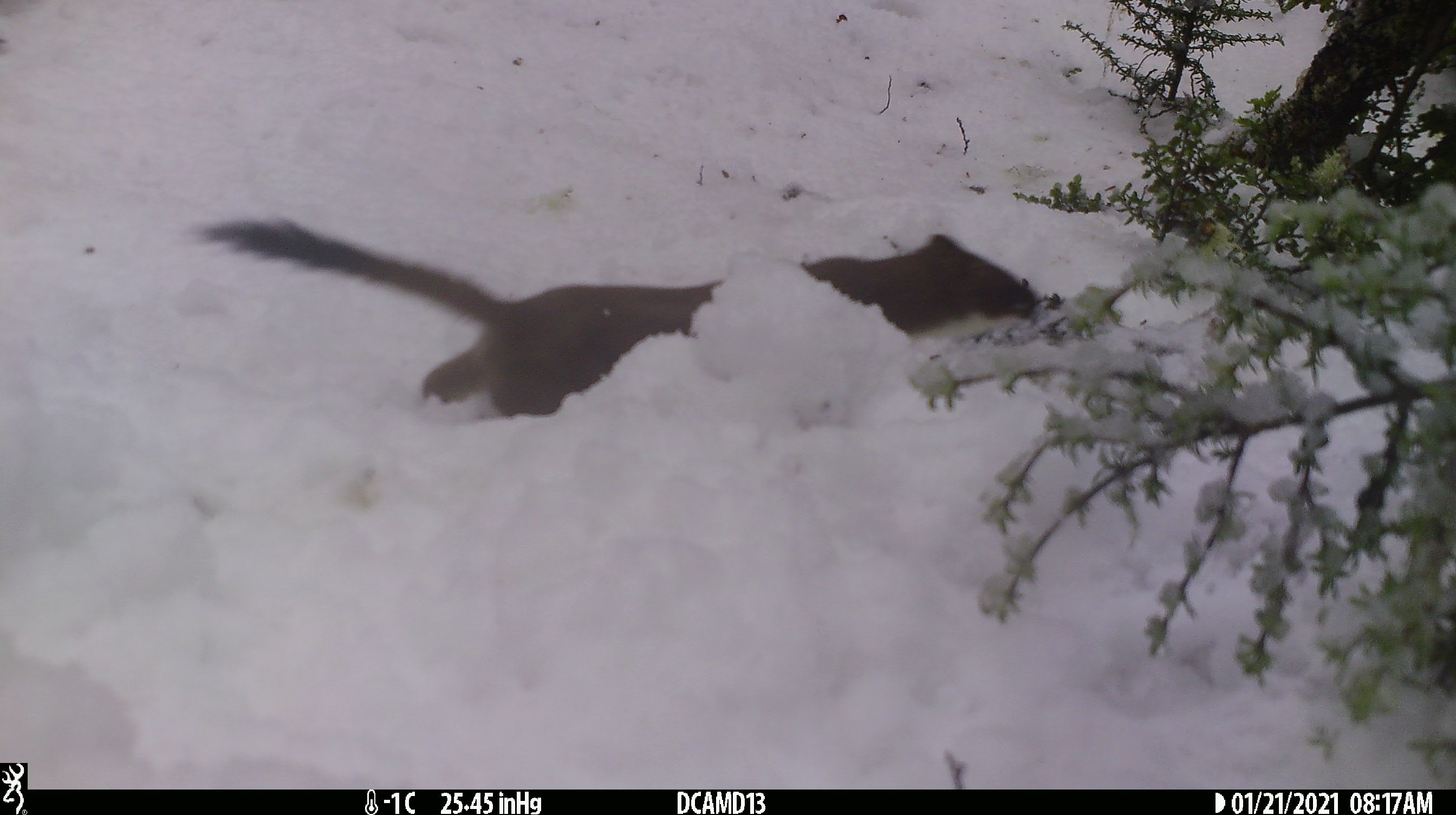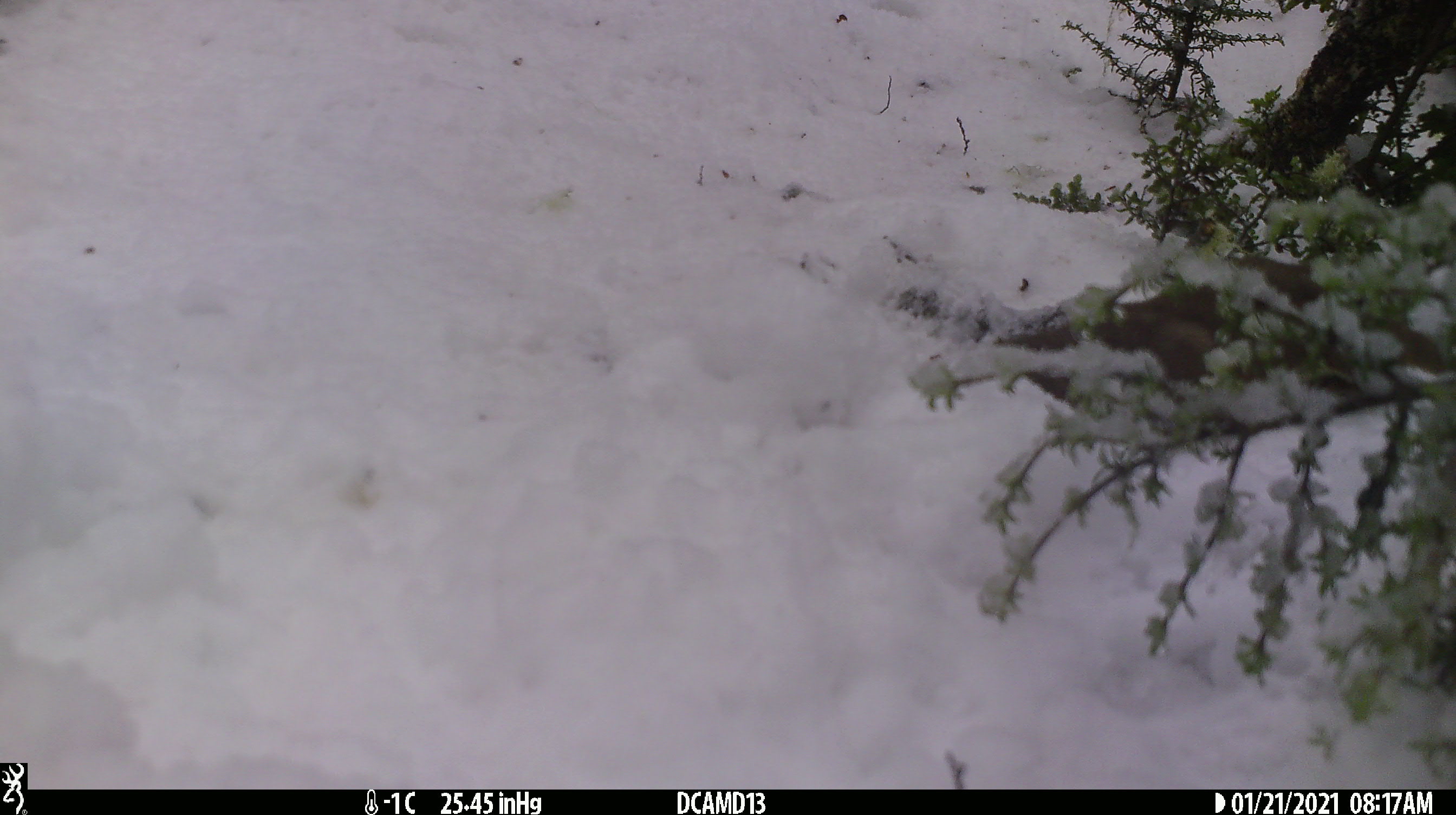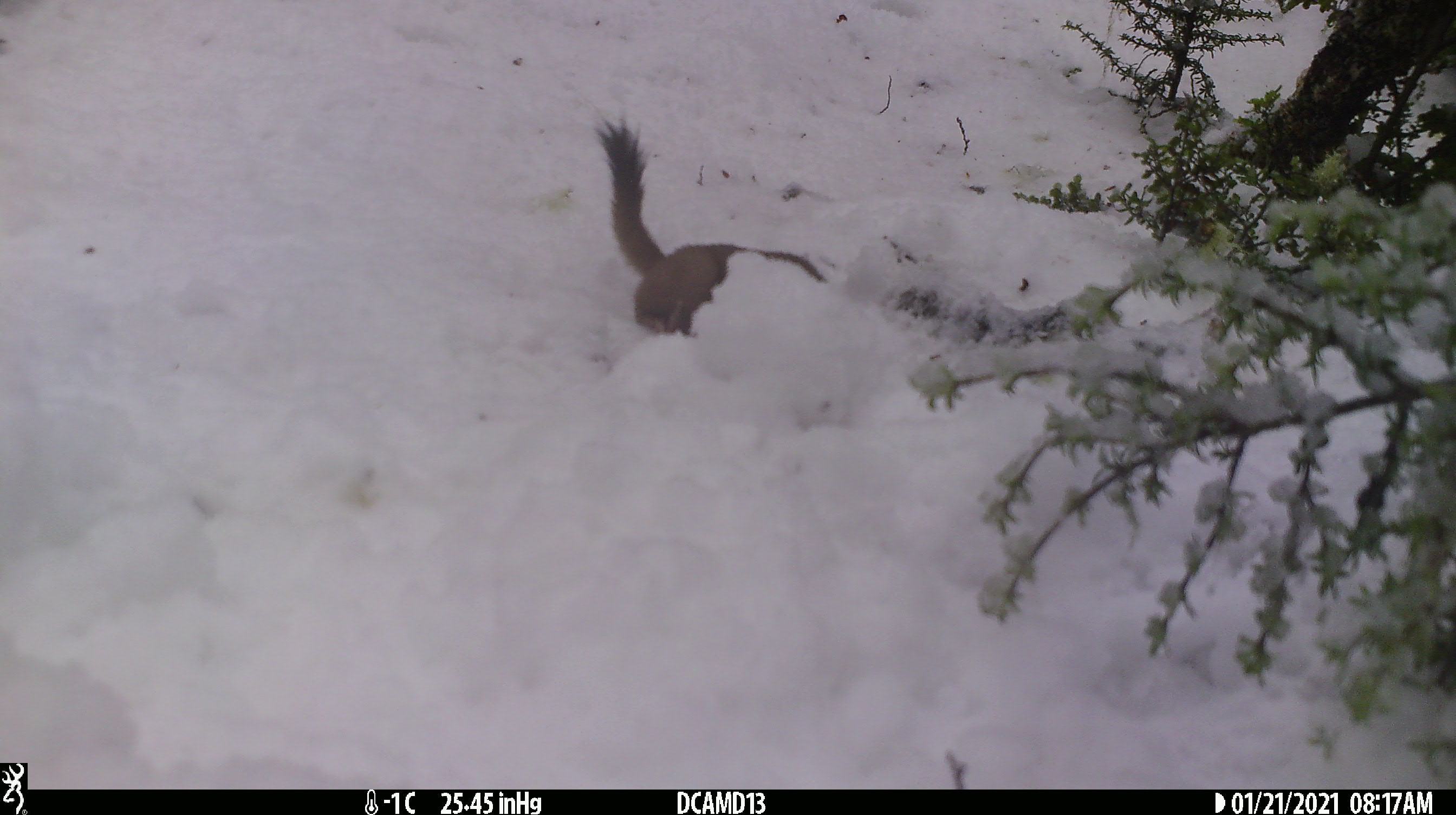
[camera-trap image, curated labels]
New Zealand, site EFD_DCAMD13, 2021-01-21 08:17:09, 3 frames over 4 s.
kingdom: Animalia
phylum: Chordata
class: Mammalia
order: Carnivora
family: Mustelidae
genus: Mustela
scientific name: Mustela erminea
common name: stoat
Stoat (Mustela erminea).